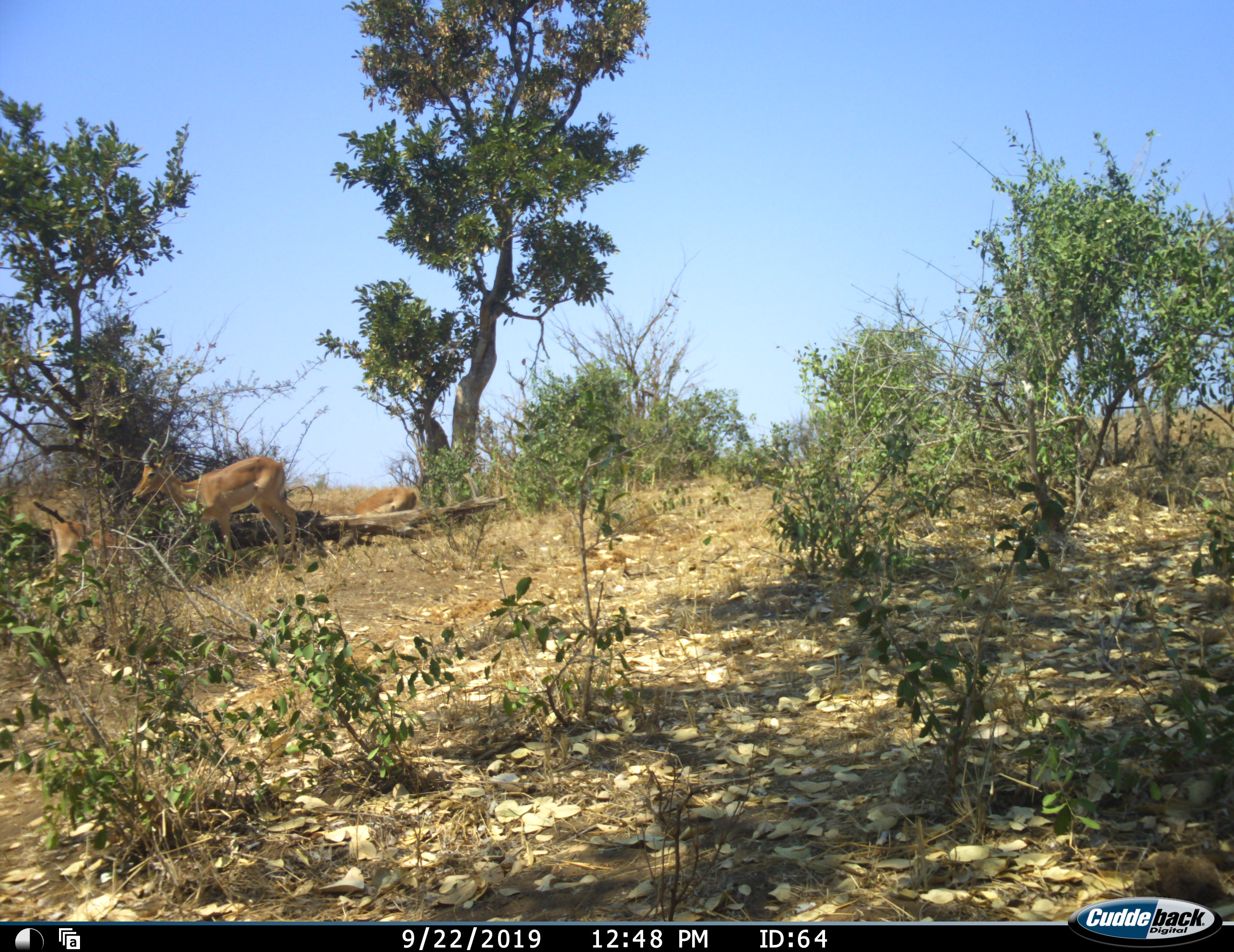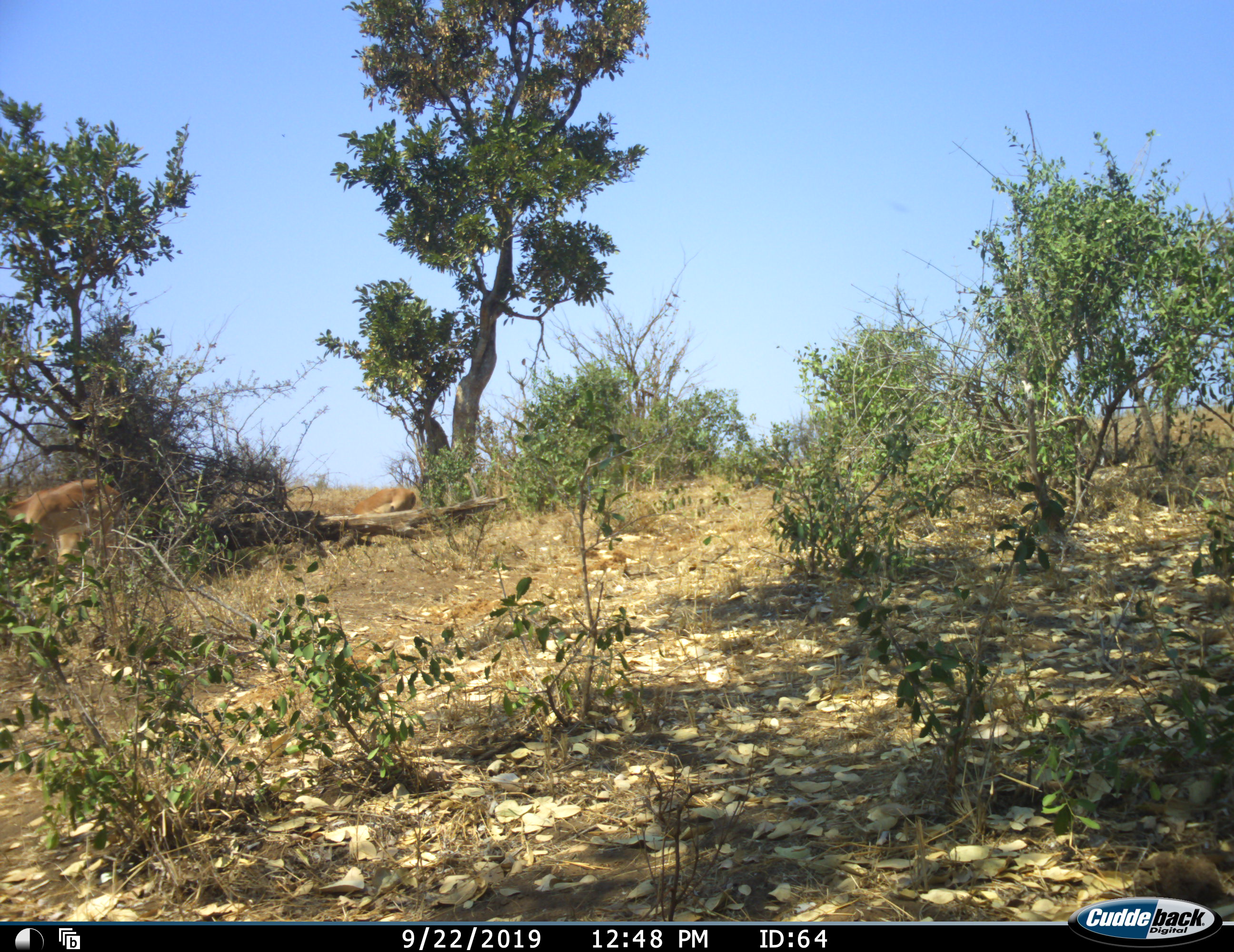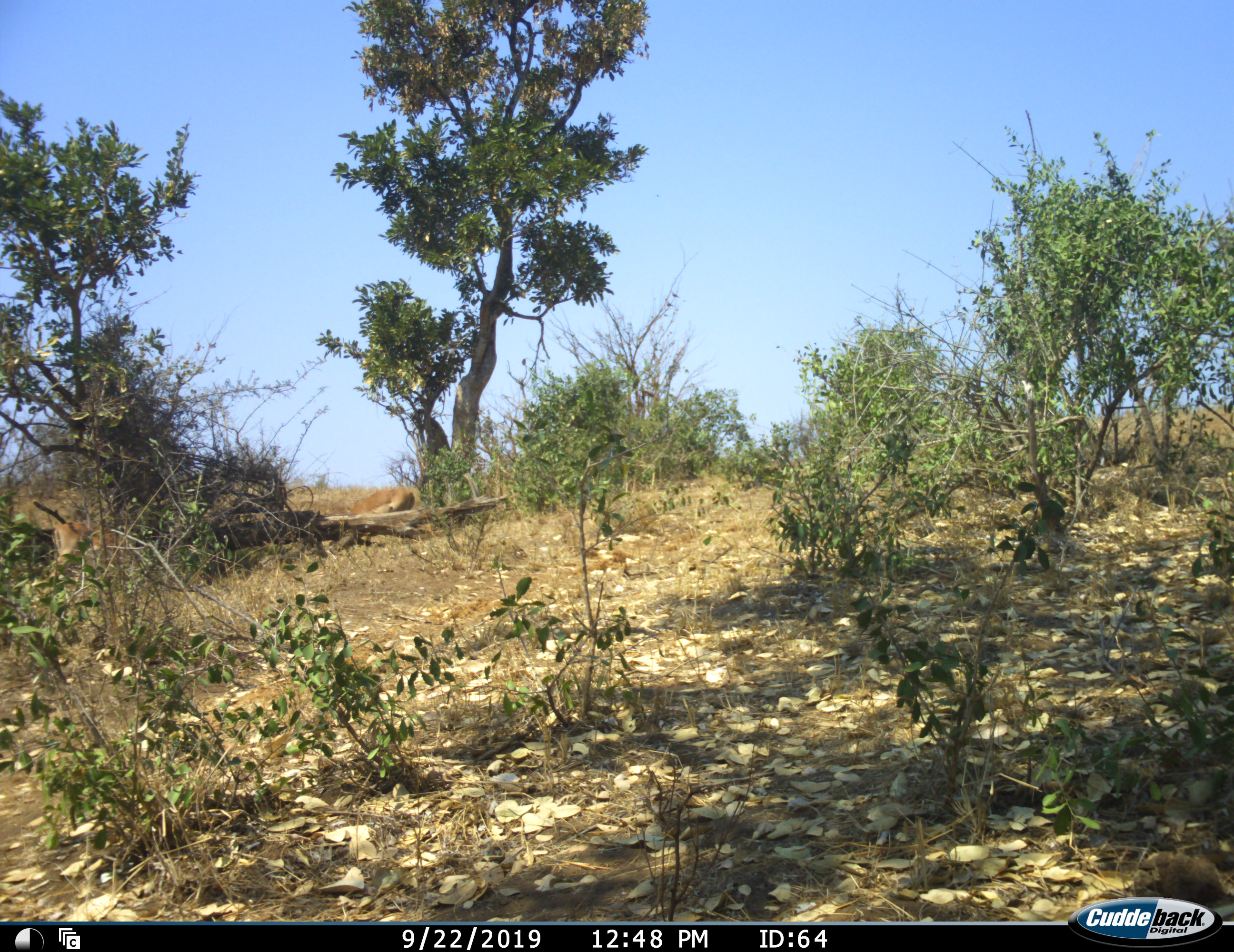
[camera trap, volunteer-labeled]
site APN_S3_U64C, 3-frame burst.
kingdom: Animalia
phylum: Chordata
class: Mammalia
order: Artiodactyla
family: Bovidae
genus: Aepyceros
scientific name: Aepyceros melampus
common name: impala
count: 3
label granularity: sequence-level